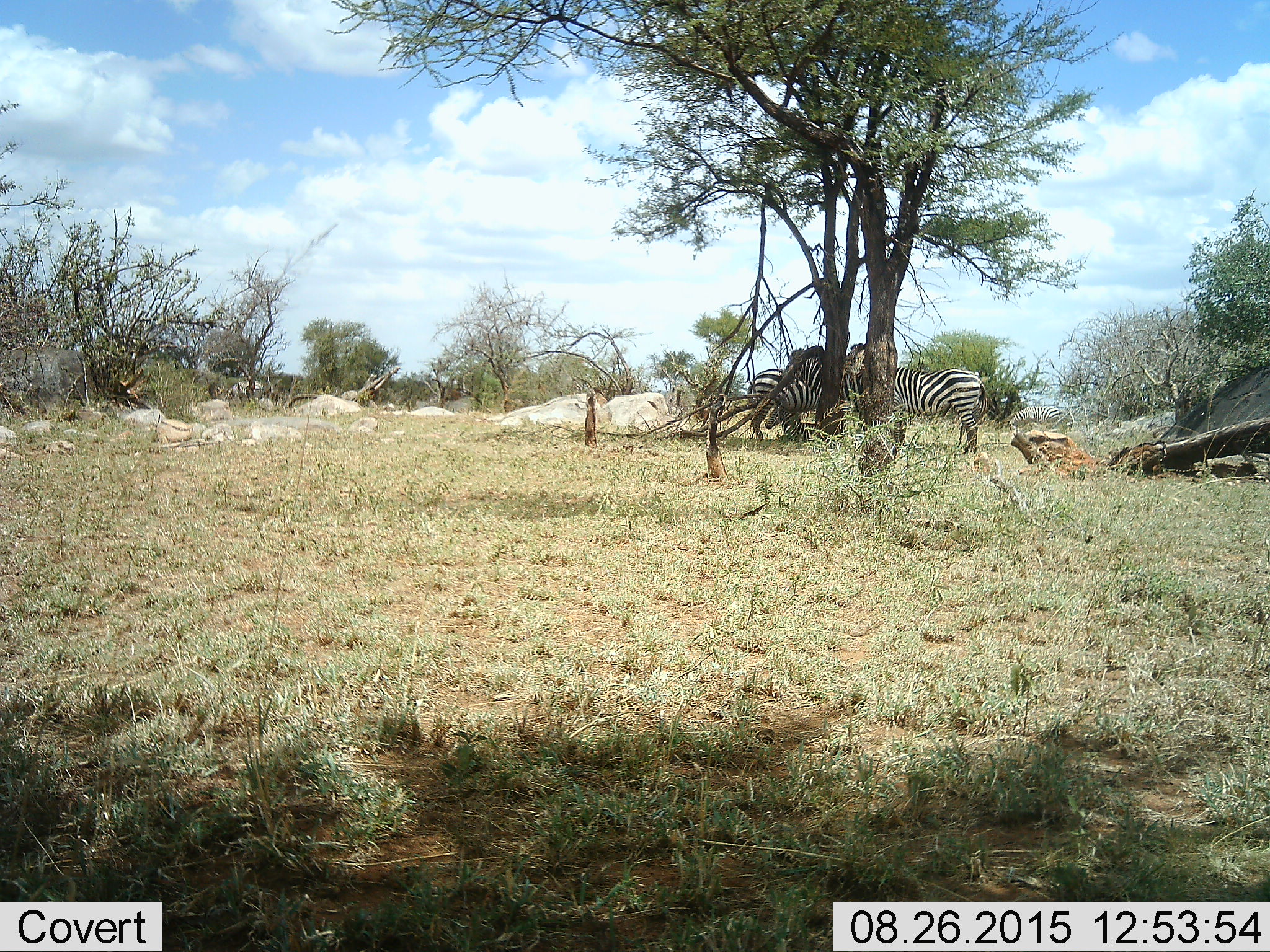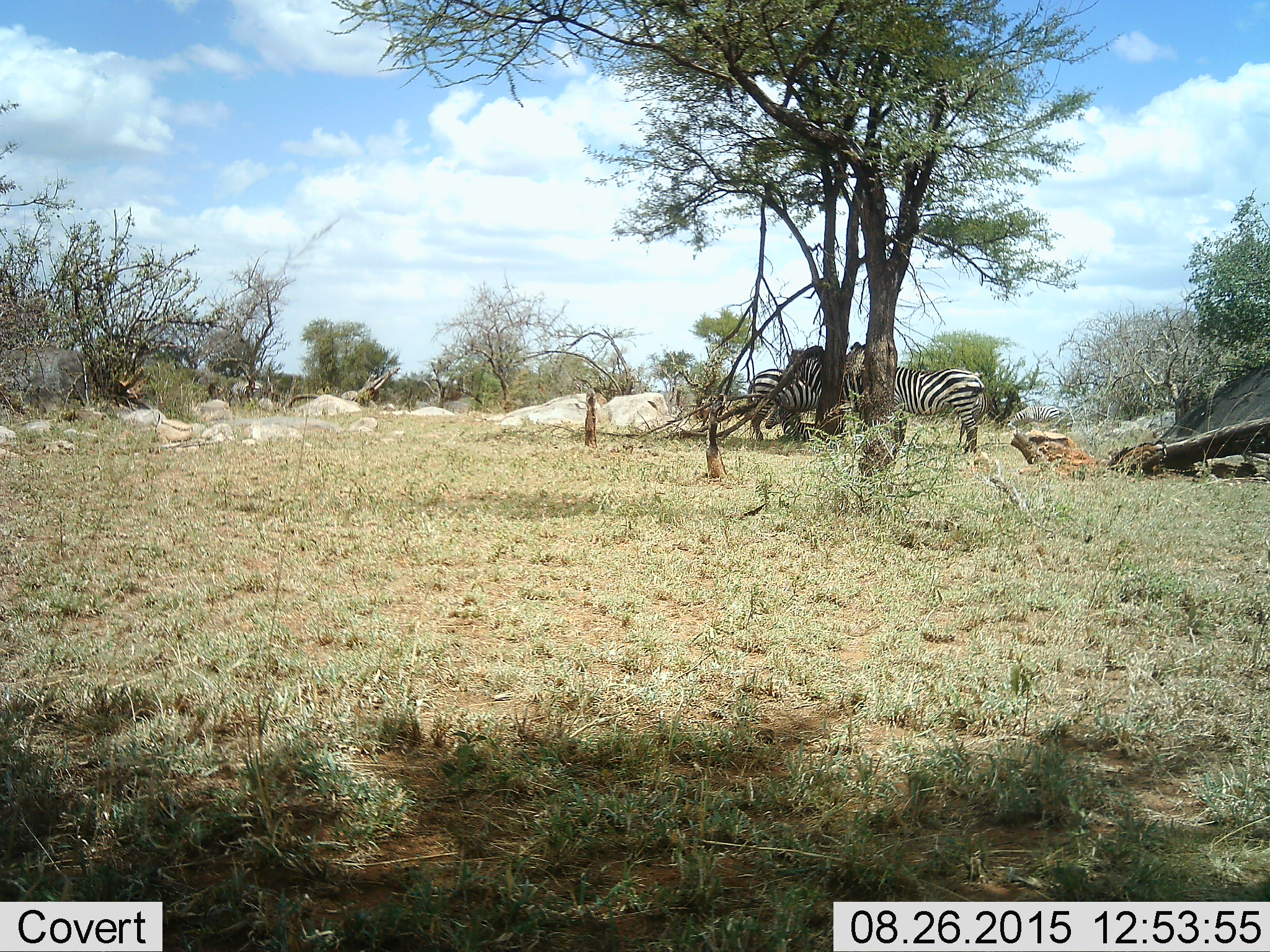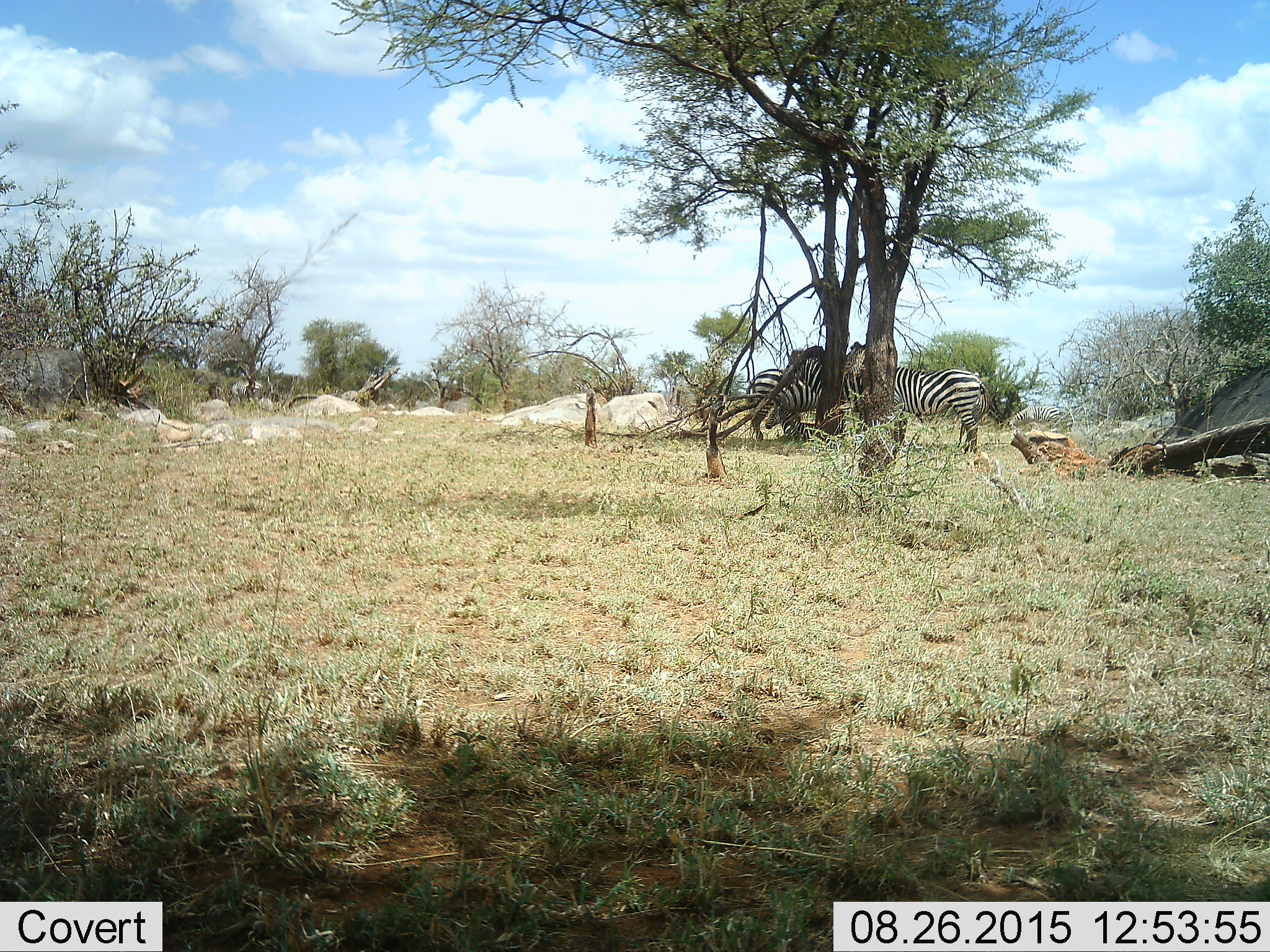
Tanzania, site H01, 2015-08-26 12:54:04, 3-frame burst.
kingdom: Animalia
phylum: Chordata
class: Mammalia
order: Perissodactyla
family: Equidae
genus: Equus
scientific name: Equus quagga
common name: plains zebra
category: zebra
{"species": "zebra (plains zebra) (Equus quagga)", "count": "5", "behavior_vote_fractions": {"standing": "90%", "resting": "40%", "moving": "0%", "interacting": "0%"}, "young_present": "50%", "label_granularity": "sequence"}